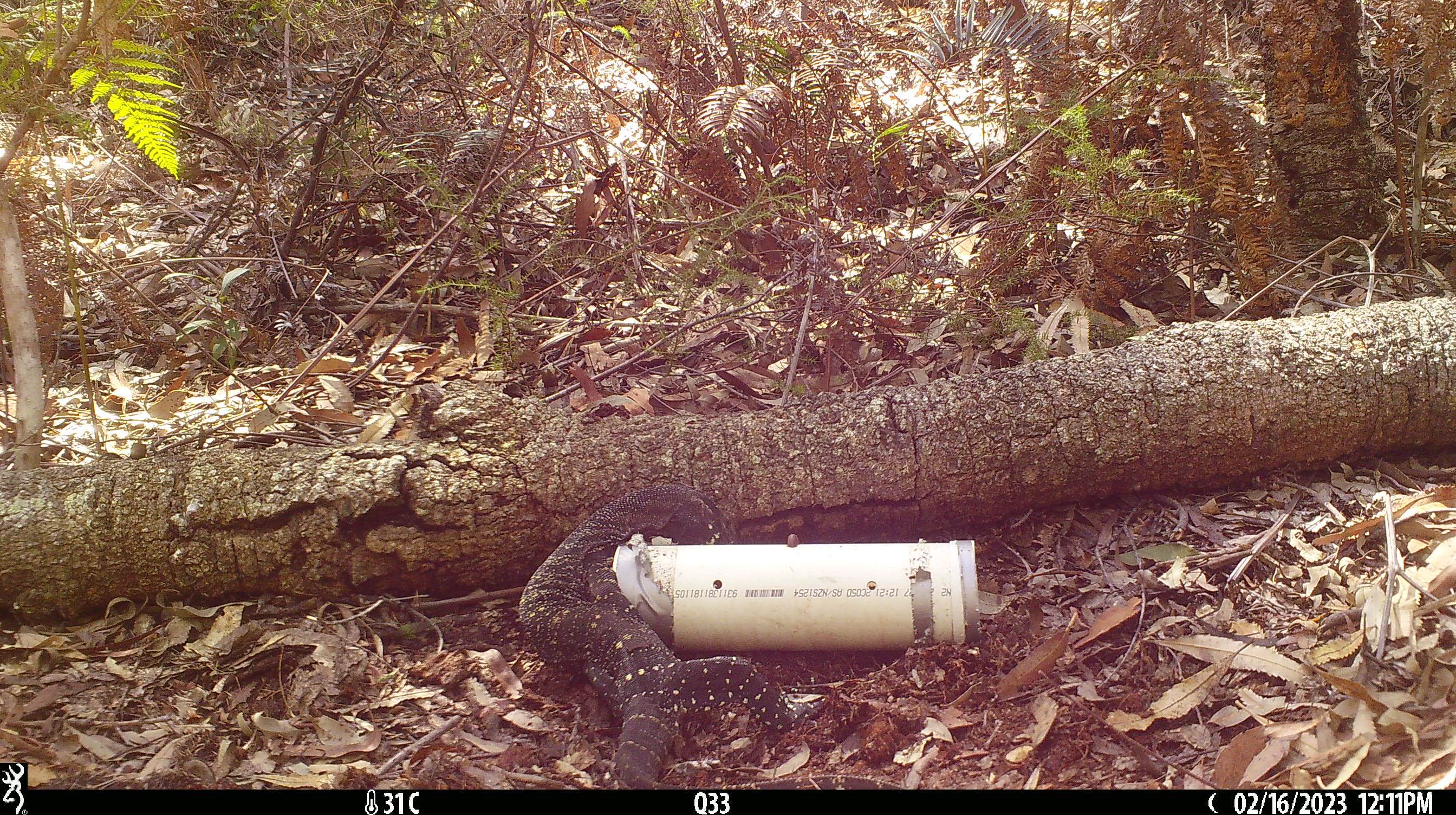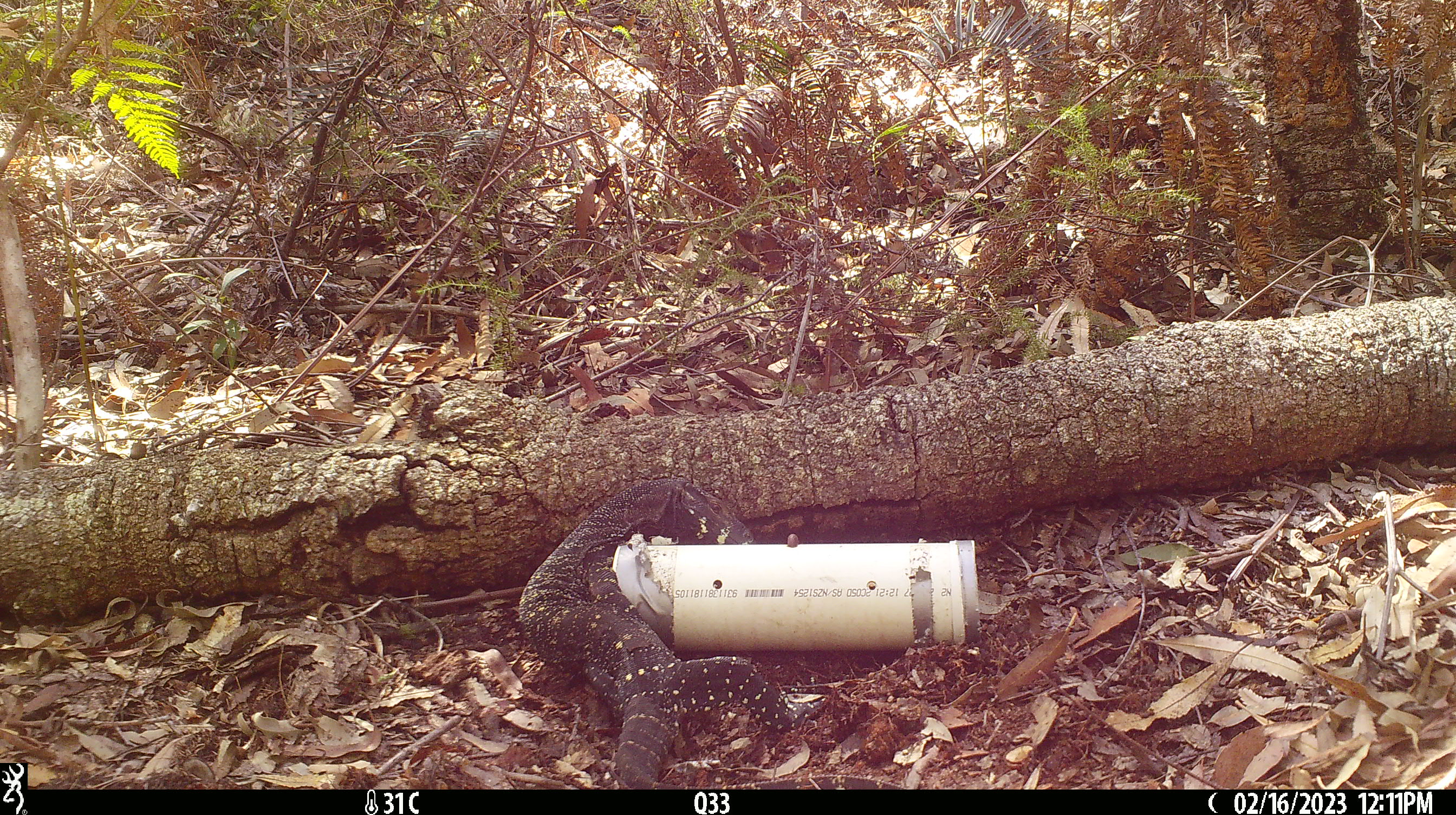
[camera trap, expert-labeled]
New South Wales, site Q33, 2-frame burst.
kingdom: Animalia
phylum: Chordata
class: Reptilia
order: Squamata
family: Varanidae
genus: Varanus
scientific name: Varanus varius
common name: lace monitor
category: goanna